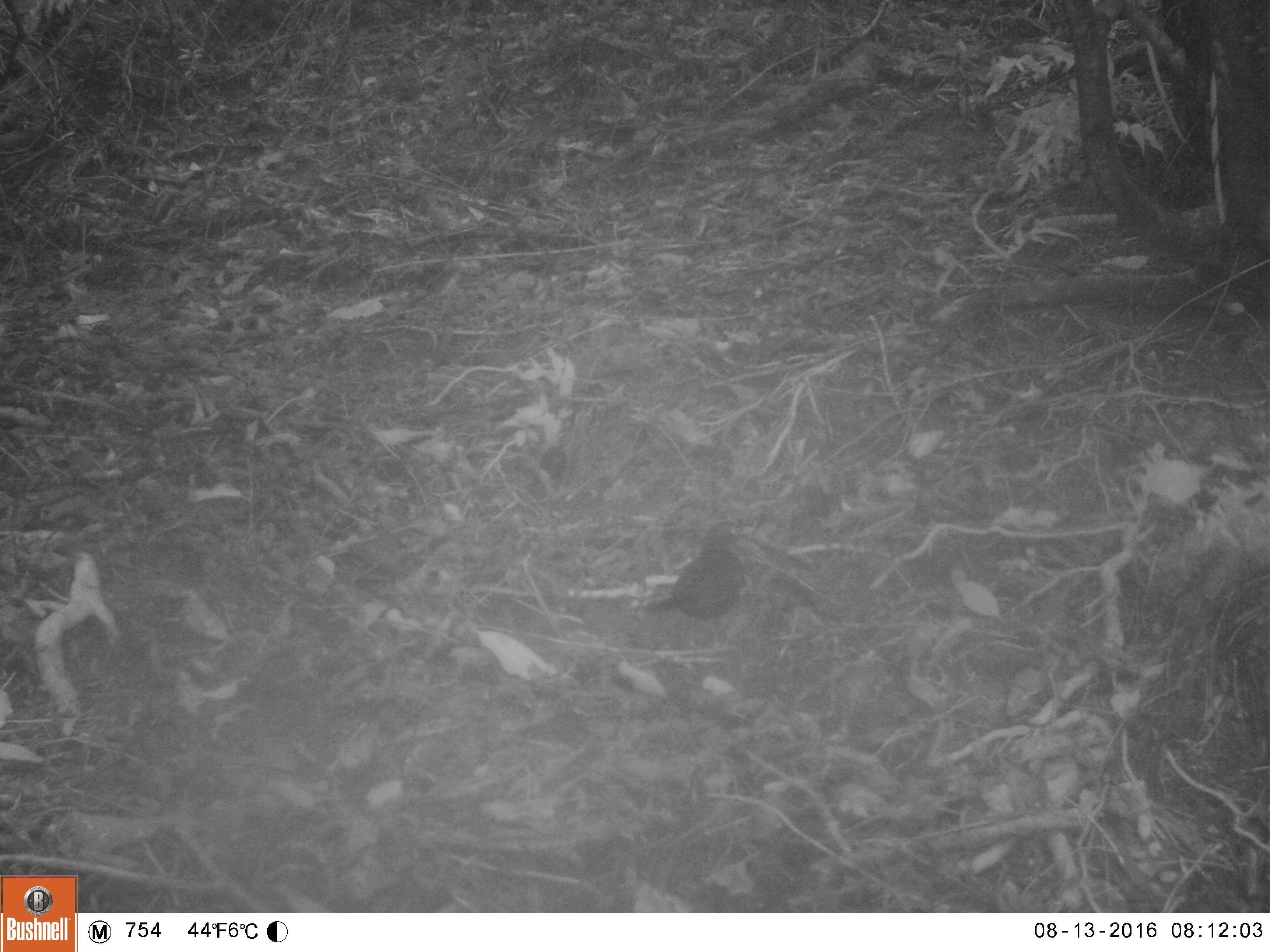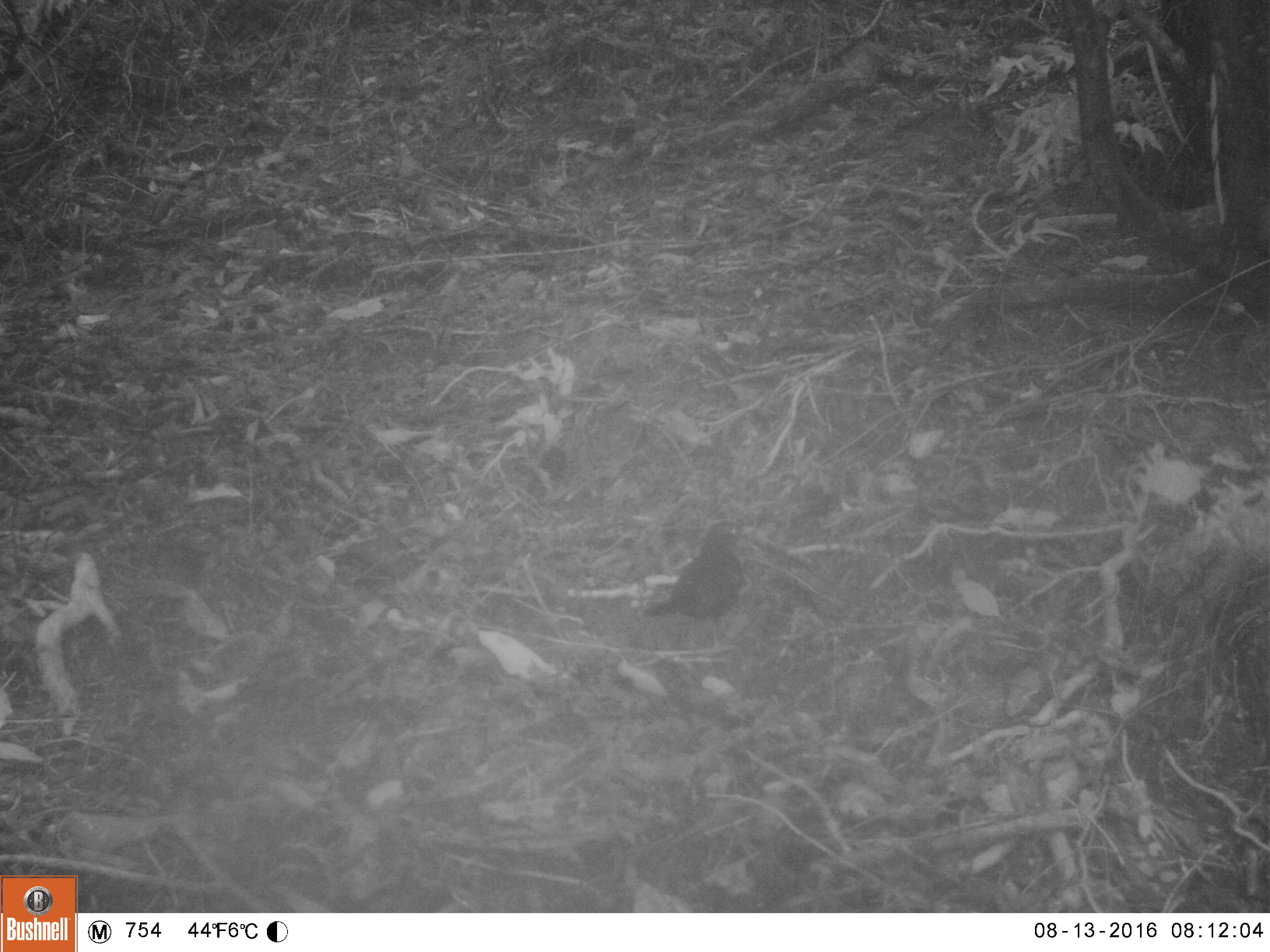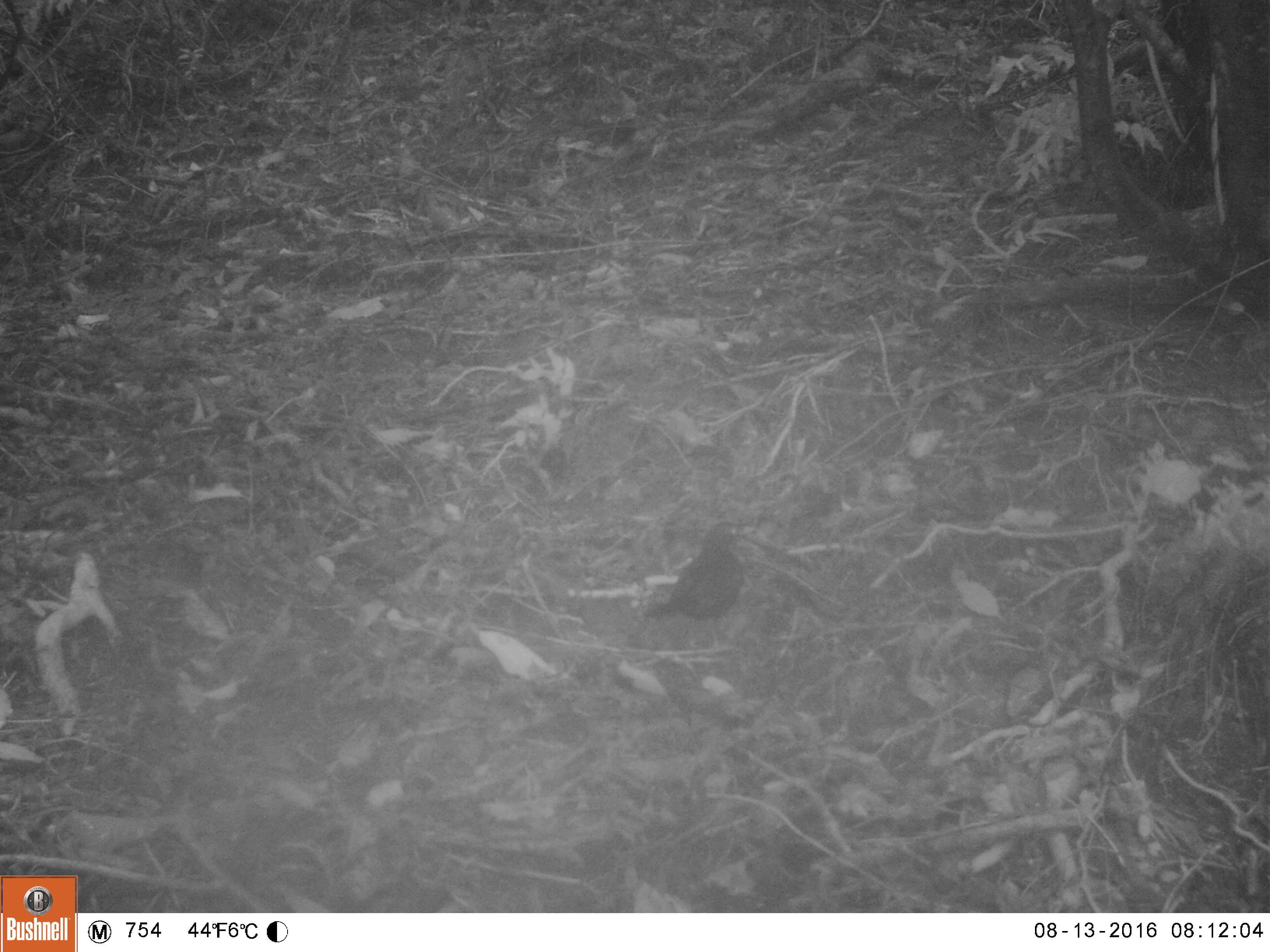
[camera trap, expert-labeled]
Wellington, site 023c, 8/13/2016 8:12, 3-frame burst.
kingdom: Animalia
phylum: Chordata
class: Aves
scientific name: Aves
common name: bird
Bird (Aves).